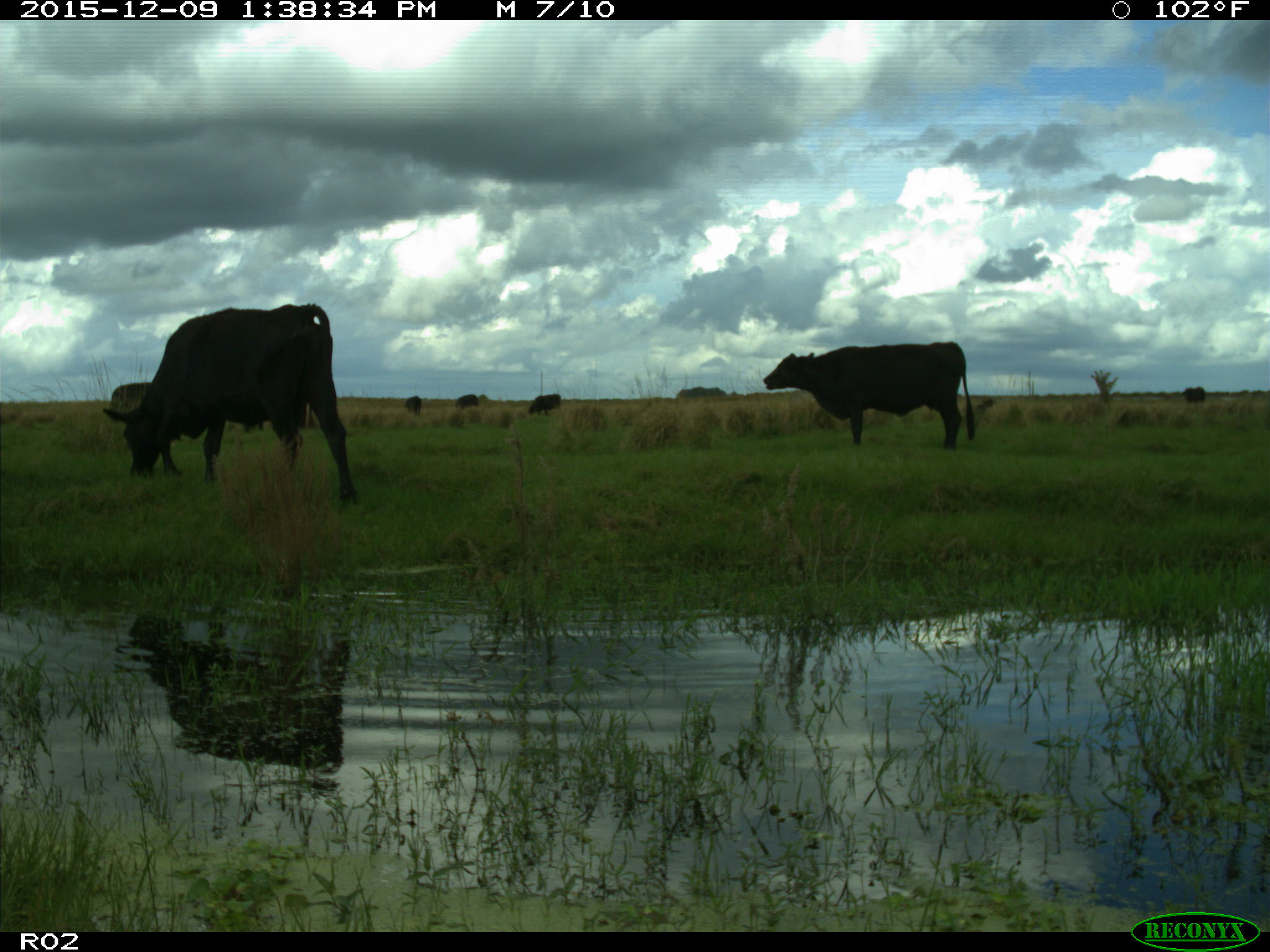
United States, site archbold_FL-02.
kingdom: Animalia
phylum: Chordata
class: Mammalia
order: Artiodactyla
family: Bovidae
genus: Bos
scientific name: Bos taurus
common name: domestic cow